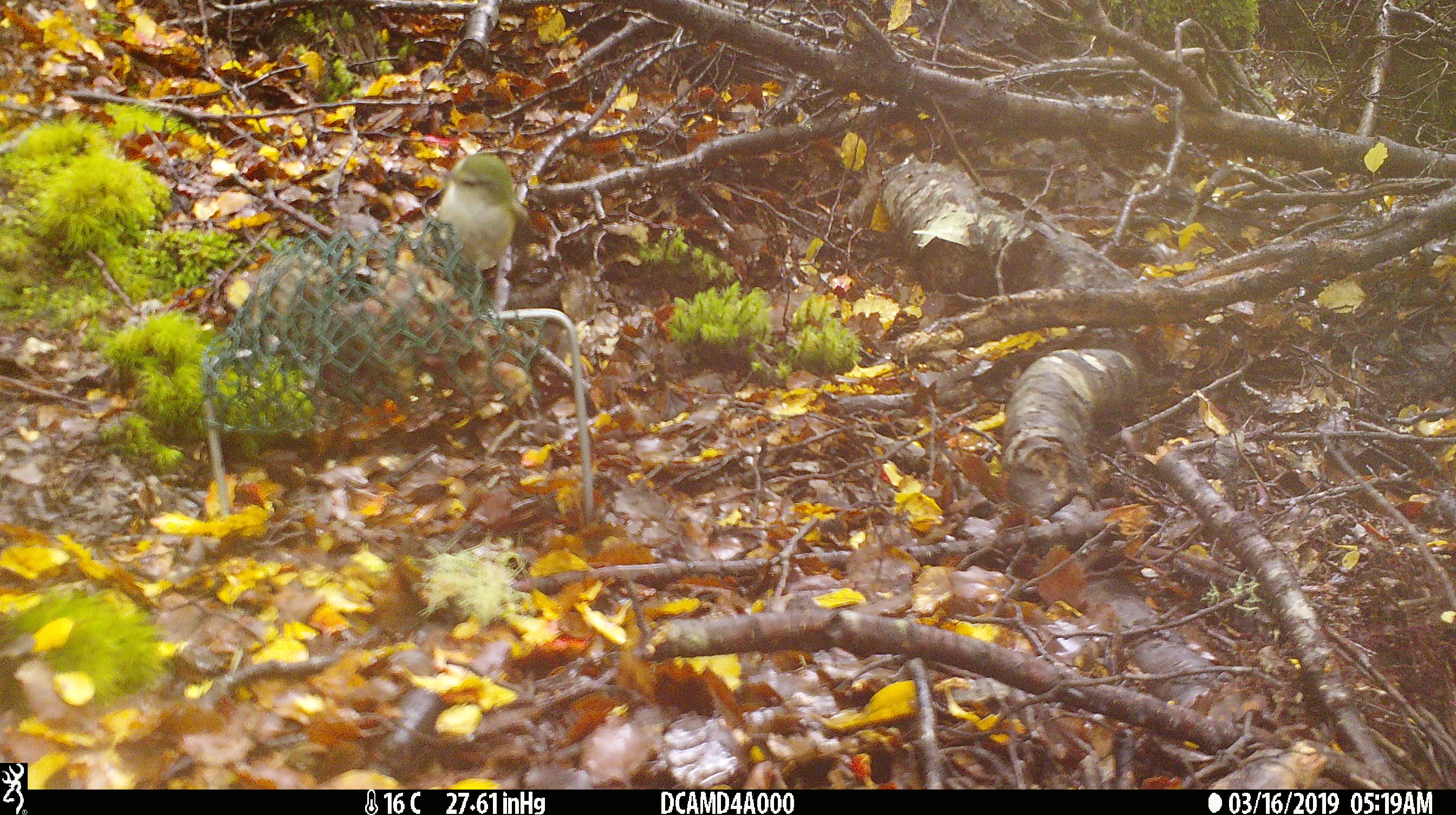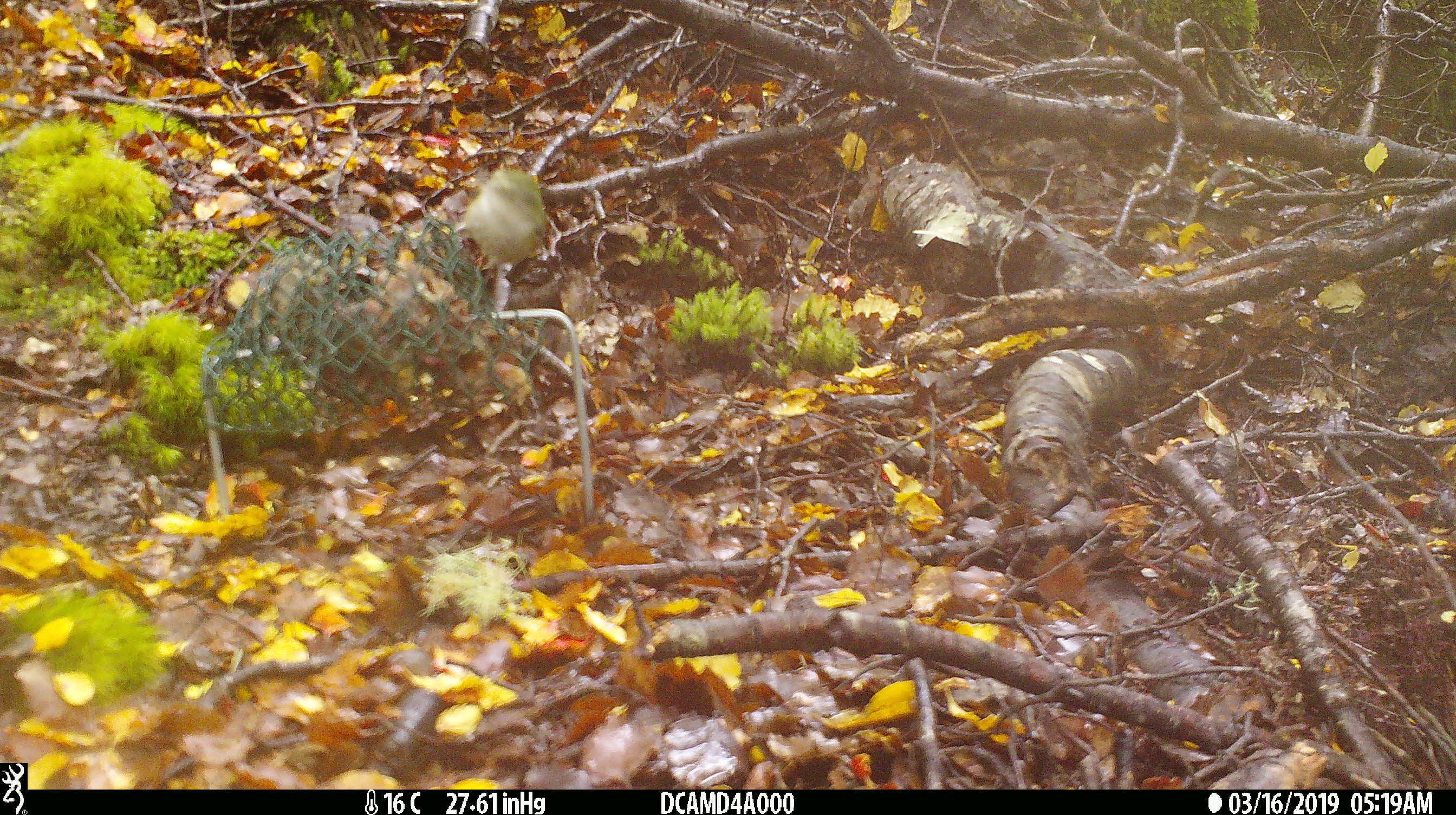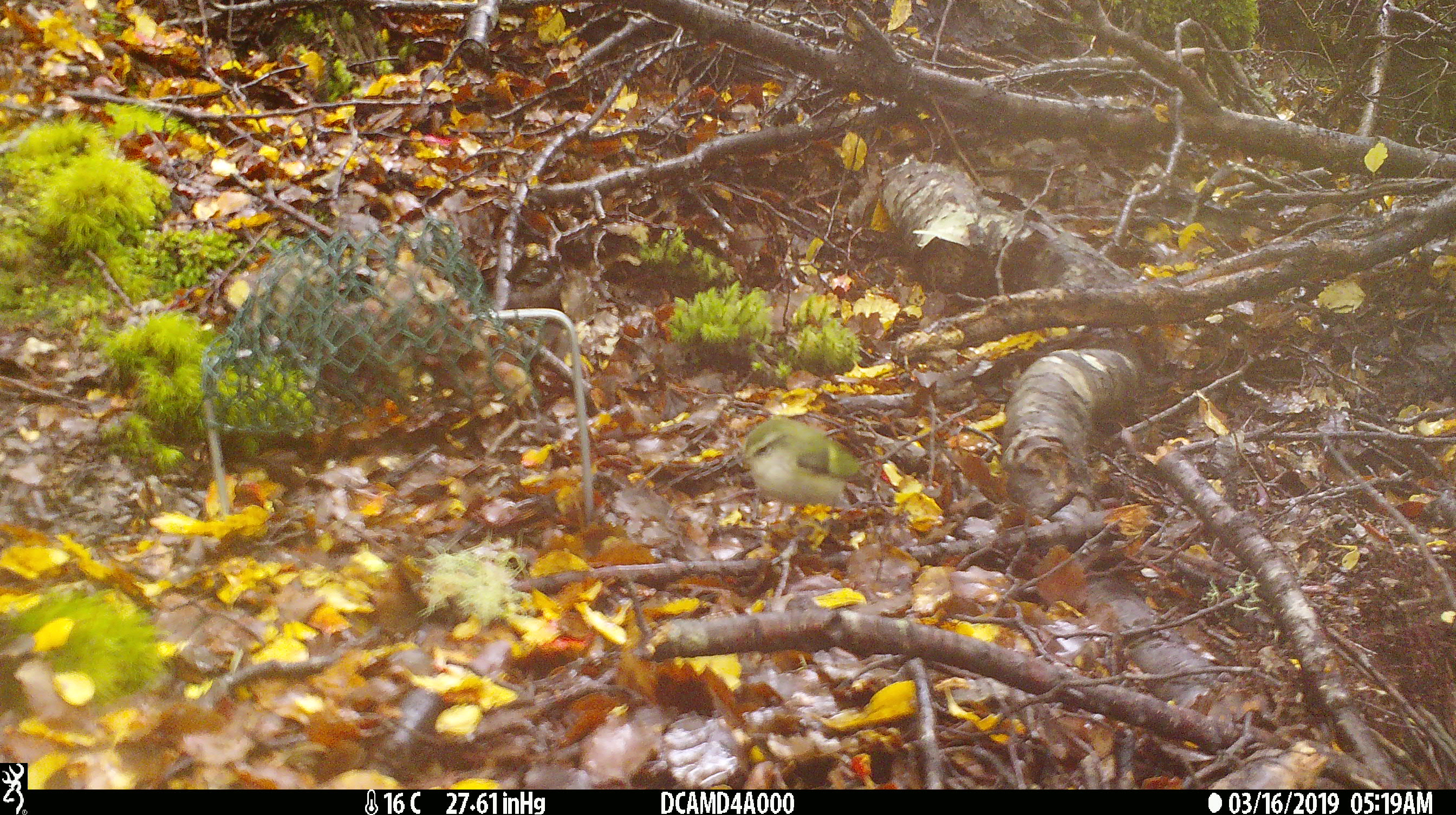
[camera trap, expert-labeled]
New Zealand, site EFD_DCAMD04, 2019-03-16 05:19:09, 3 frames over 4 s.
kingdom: Animalia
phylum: Chordata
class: Aves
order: Passeriformes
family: Acanthisittidae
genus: Acanthisitta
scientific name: Acanthisitta chloris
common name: rifleman